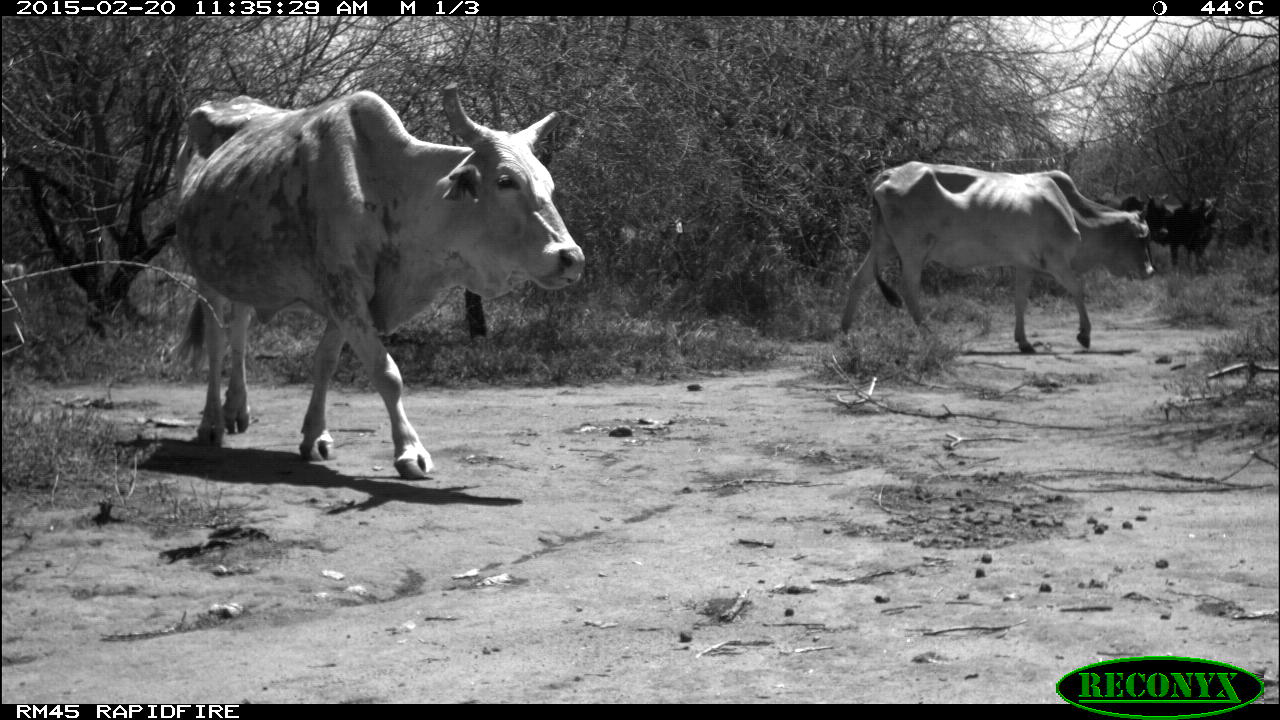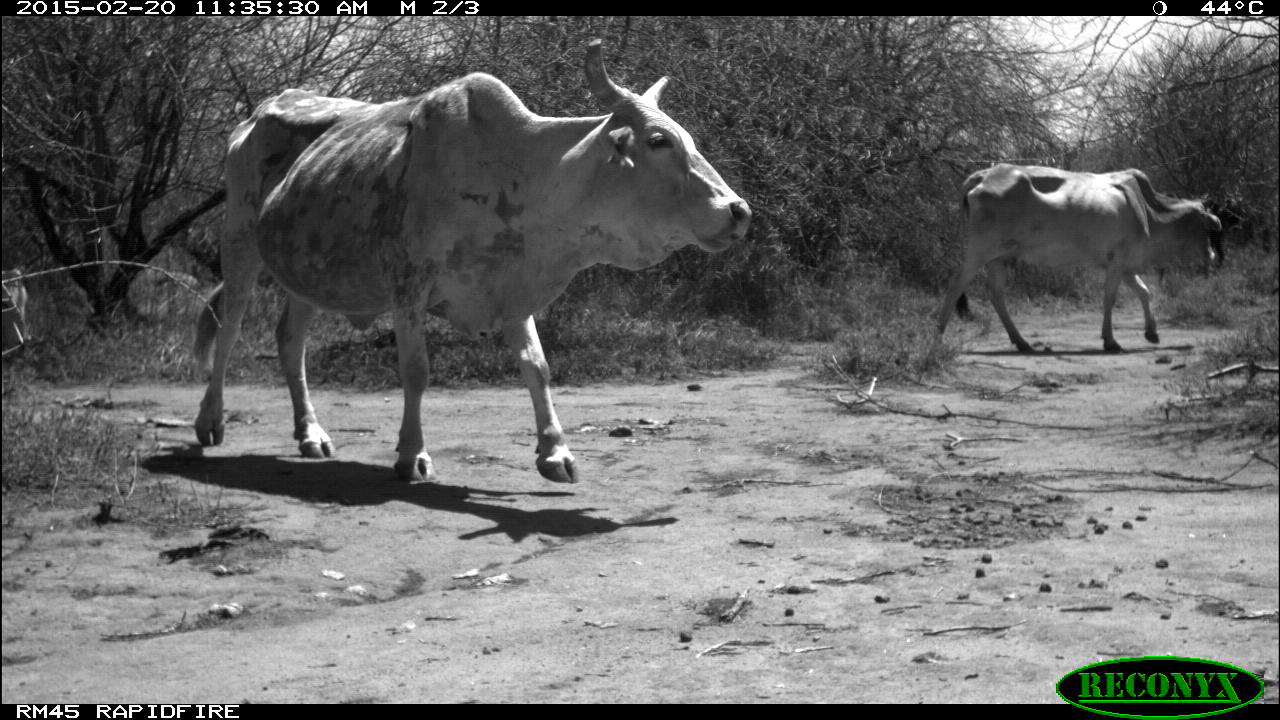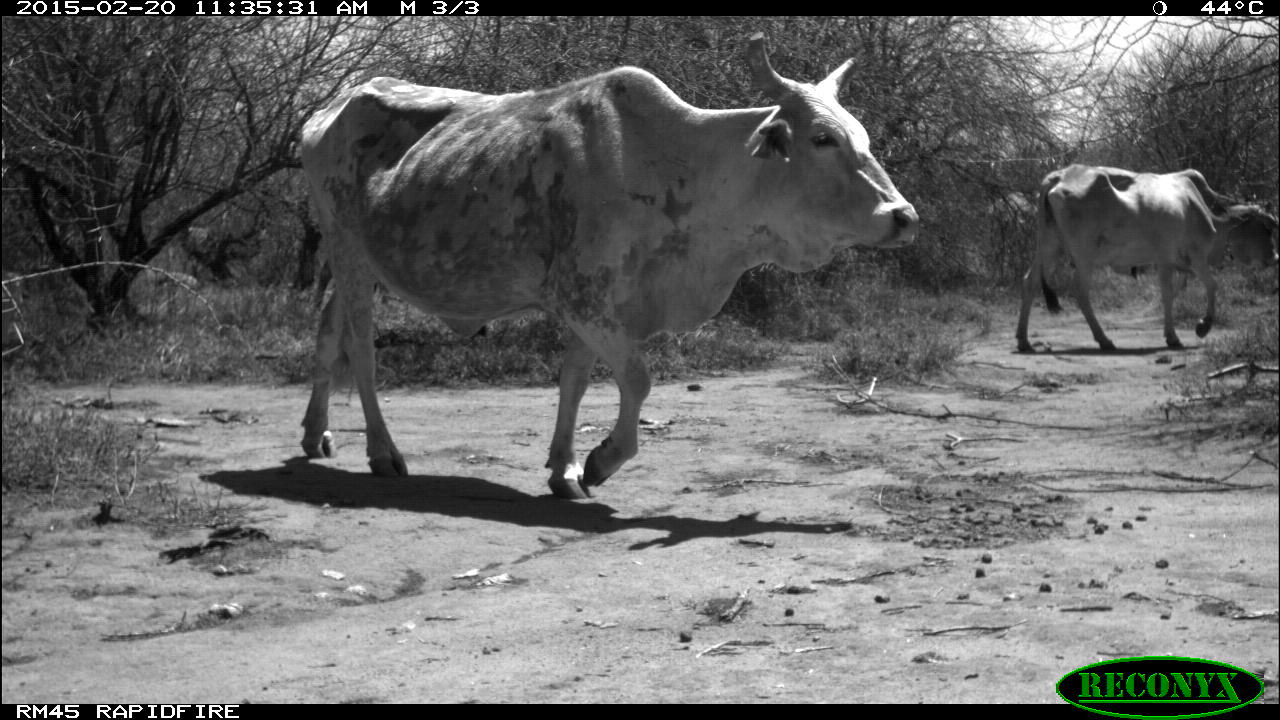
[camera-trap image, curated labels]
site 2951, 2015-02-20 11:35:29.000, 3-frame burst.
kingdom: Animalia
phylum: Chordata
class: Mammalia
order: Artiodactyla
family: Bovidae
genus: Bos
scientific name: Bos taurus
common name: domestic cattle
Bos taurus (domestic cattle), count 4.